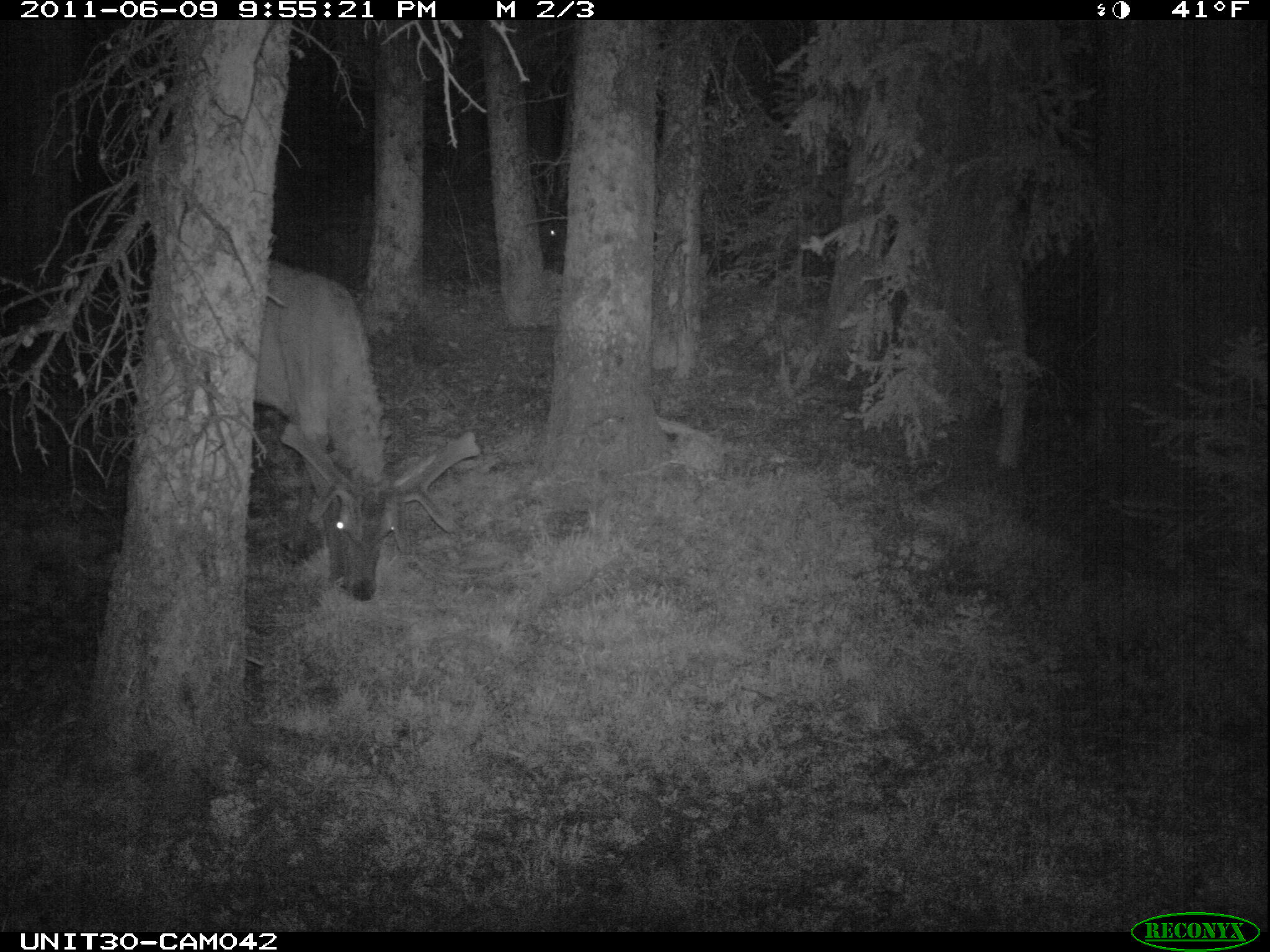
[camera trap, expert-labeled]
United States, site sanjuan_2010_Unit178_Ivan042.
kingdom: Animalia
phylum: Chordata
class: Mammalia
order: Artiodactyla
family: Cervidae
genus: Cervus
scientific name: Cervus elaphus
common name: red deer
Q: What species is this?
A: Cervus elaphus (red deer).